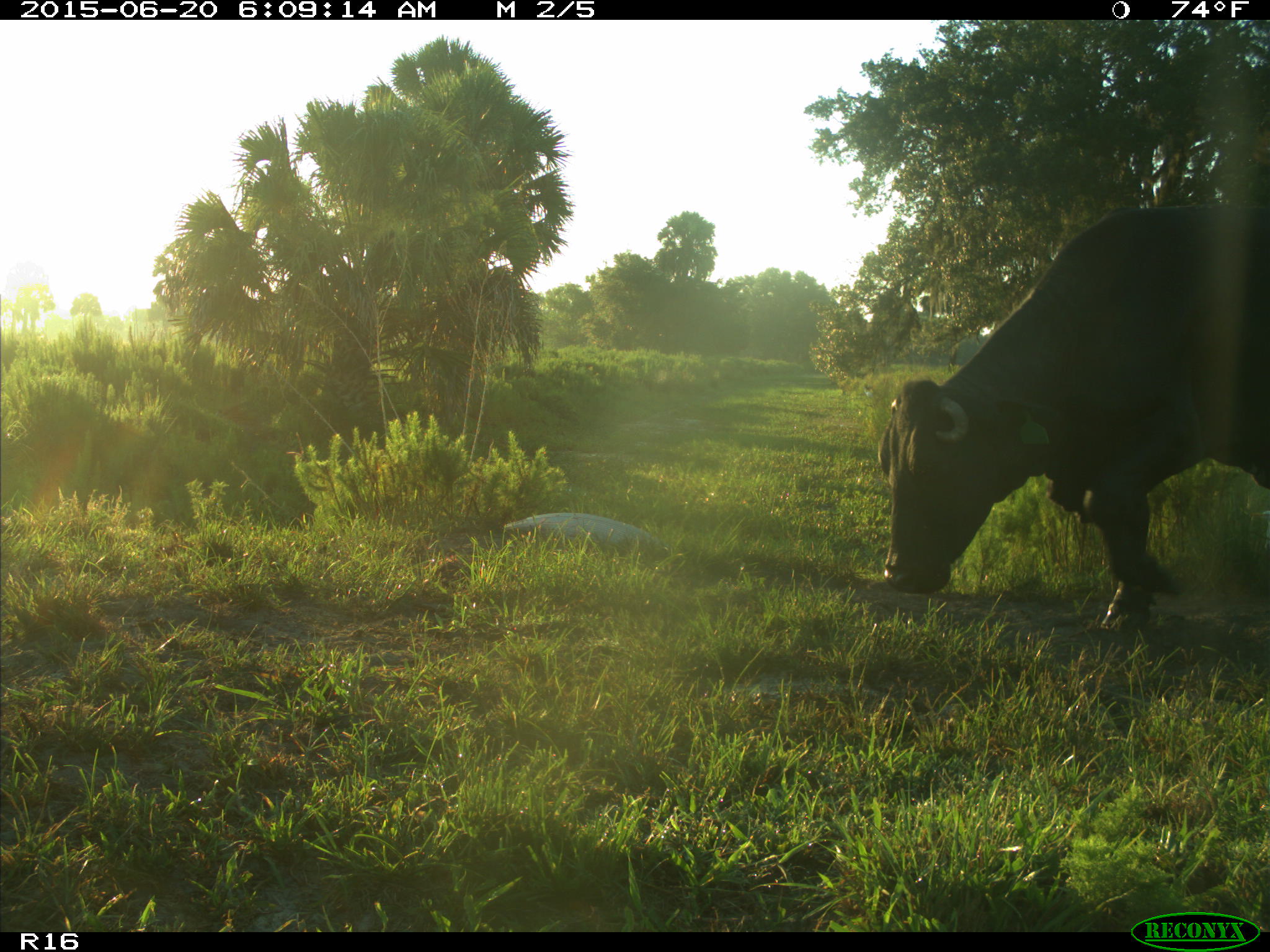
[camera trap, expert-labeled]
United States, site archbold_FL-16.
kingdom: Animalia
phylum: Chordata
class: Mammalia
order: Artiodactyla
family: Bovidae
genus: Bos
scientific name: Bos taurus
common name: domestic cow